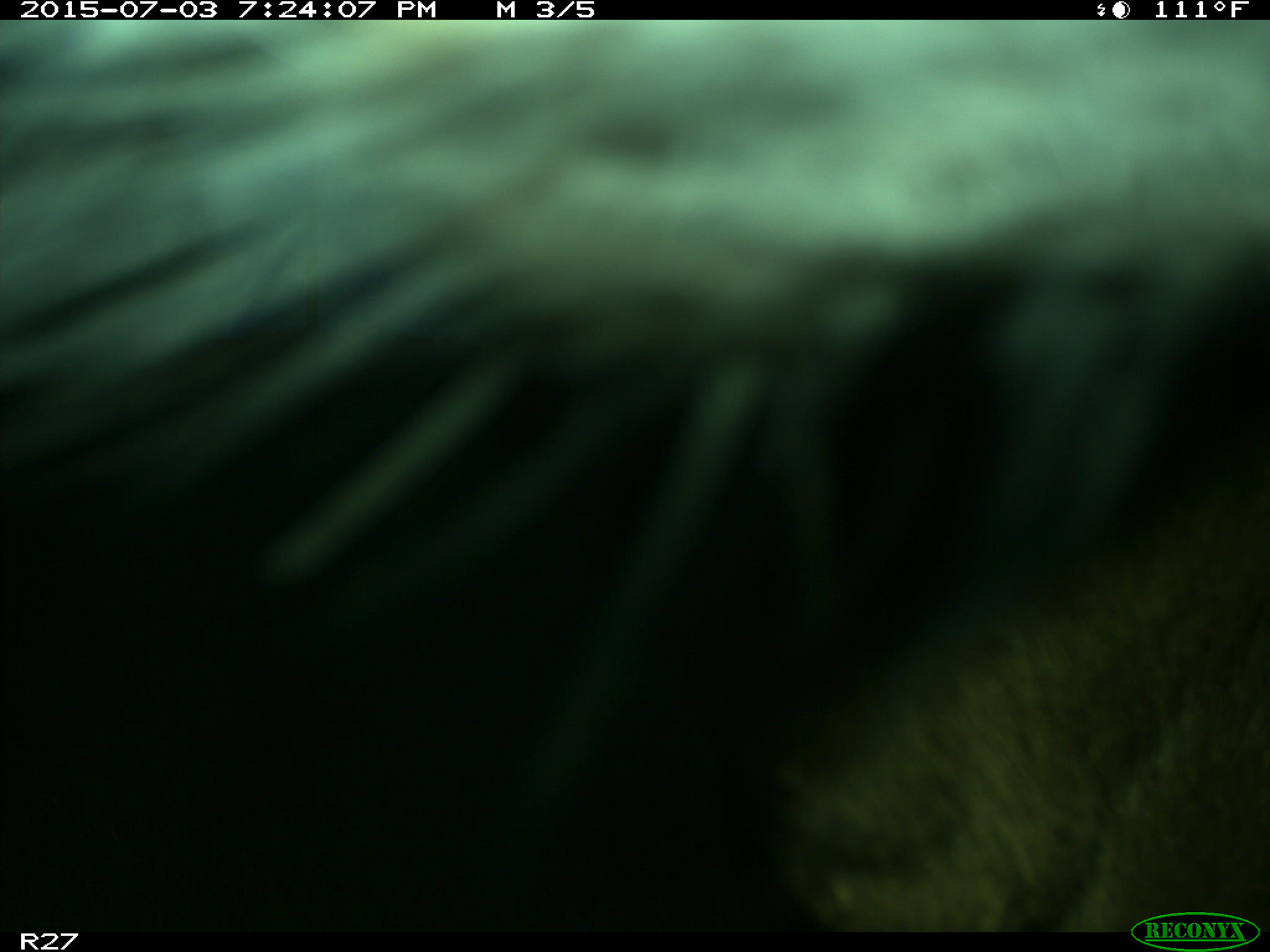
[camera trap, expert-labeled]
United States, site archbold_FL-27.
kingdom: Animalia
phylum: Chordata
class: Mammalia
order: Artiodactyla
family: Bovidae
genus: Bos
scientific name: Bos taurus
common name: domestic cow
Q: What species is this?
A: Bos taurus (domestic cow).